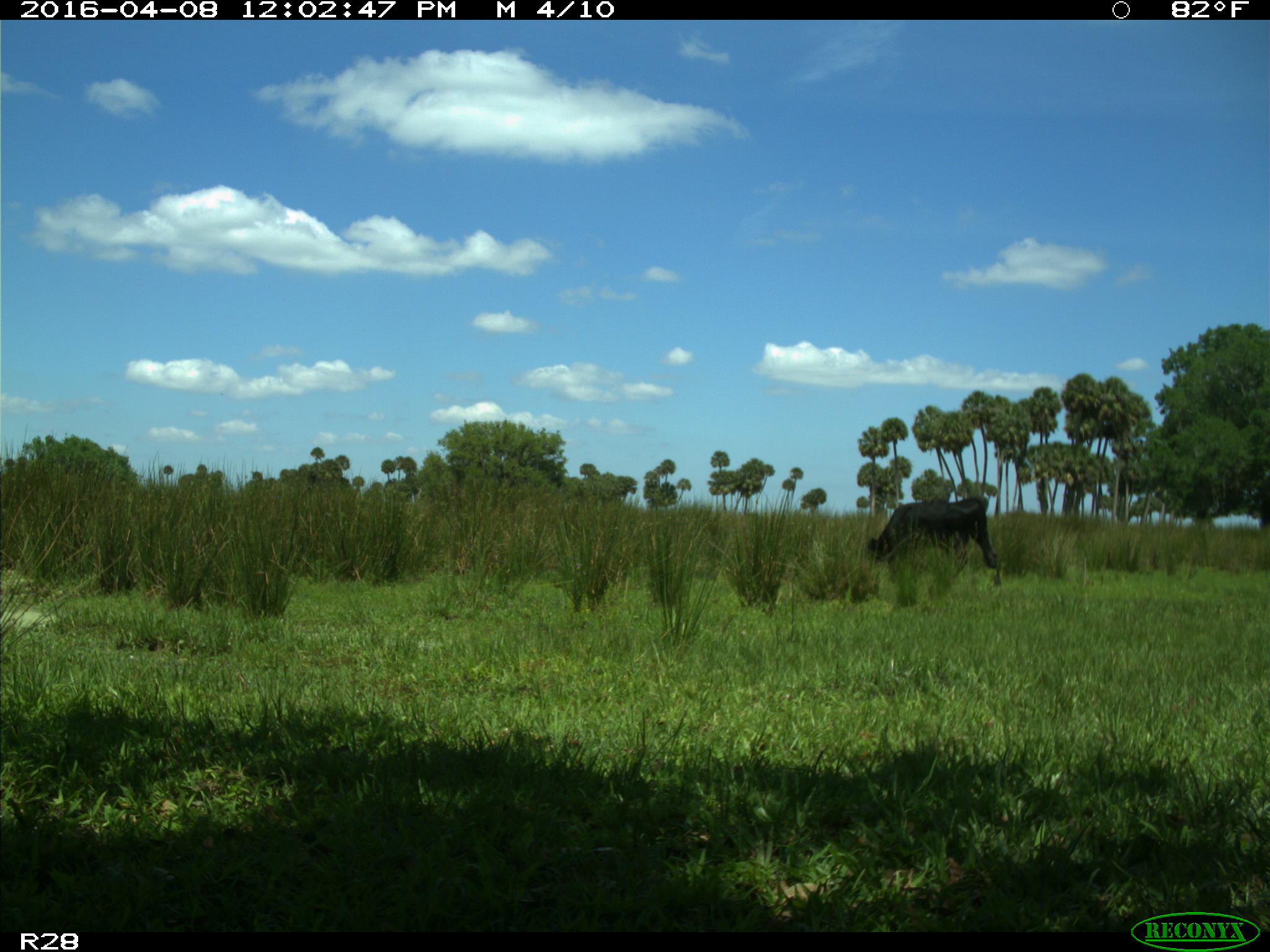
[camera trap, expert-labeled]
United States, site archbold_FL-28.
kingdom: Animalia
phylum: Chordata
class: Mammalia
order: Artiodactyla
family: Bovidae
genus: Bos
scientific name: Bos taurus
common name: domestic cow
Bos taurus (domestic cow).